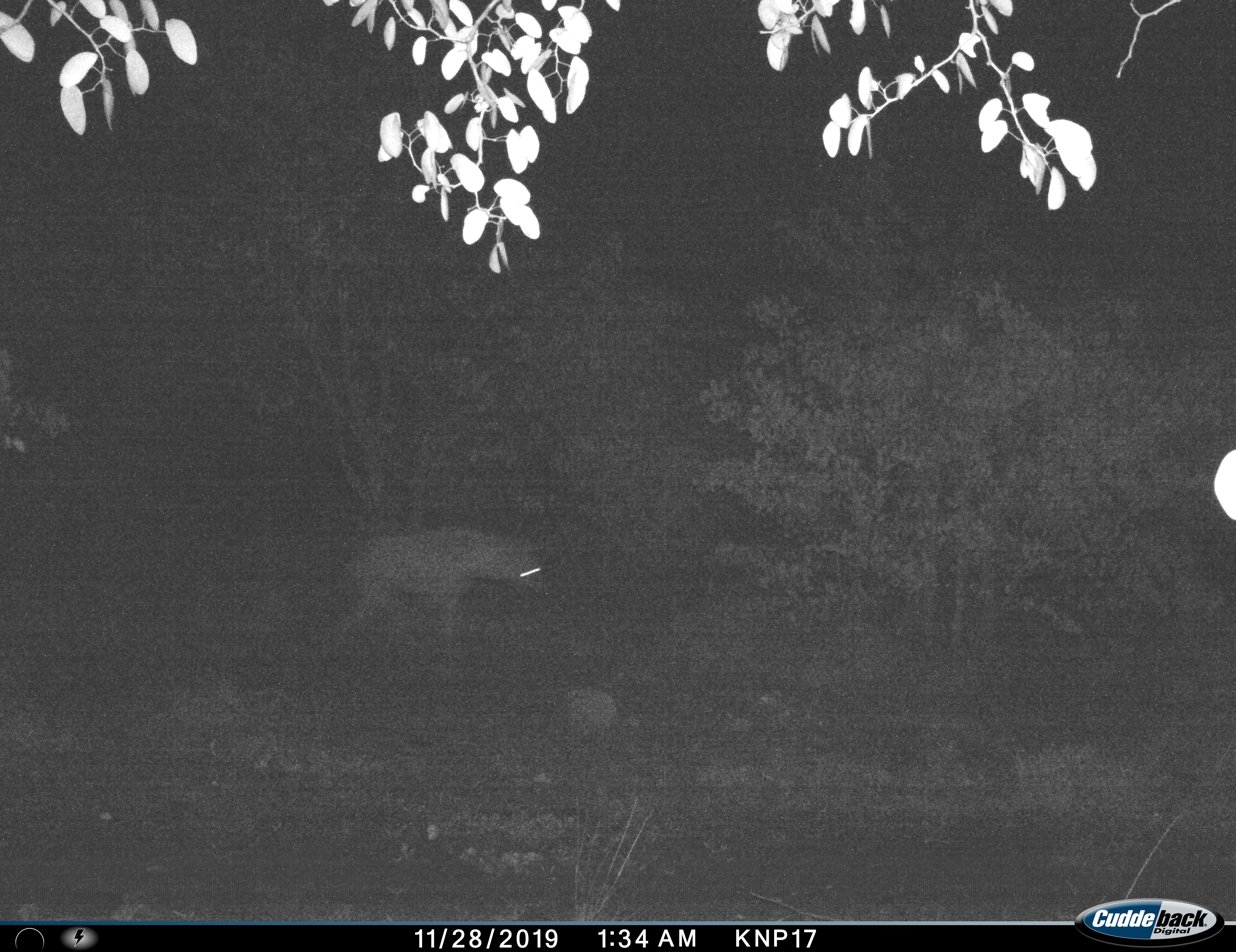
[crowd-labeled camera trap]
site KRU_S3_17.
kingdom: Animalia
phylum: Chordata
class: Mammalia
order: Carnivora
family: Hyaenidae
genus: Crocuta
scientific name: Crocuta crocuta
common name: spotted hyena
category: hyenaspotted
Hyenaspotted (spotted hyena) (Crocuta crocuta), count 1. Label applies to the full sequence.